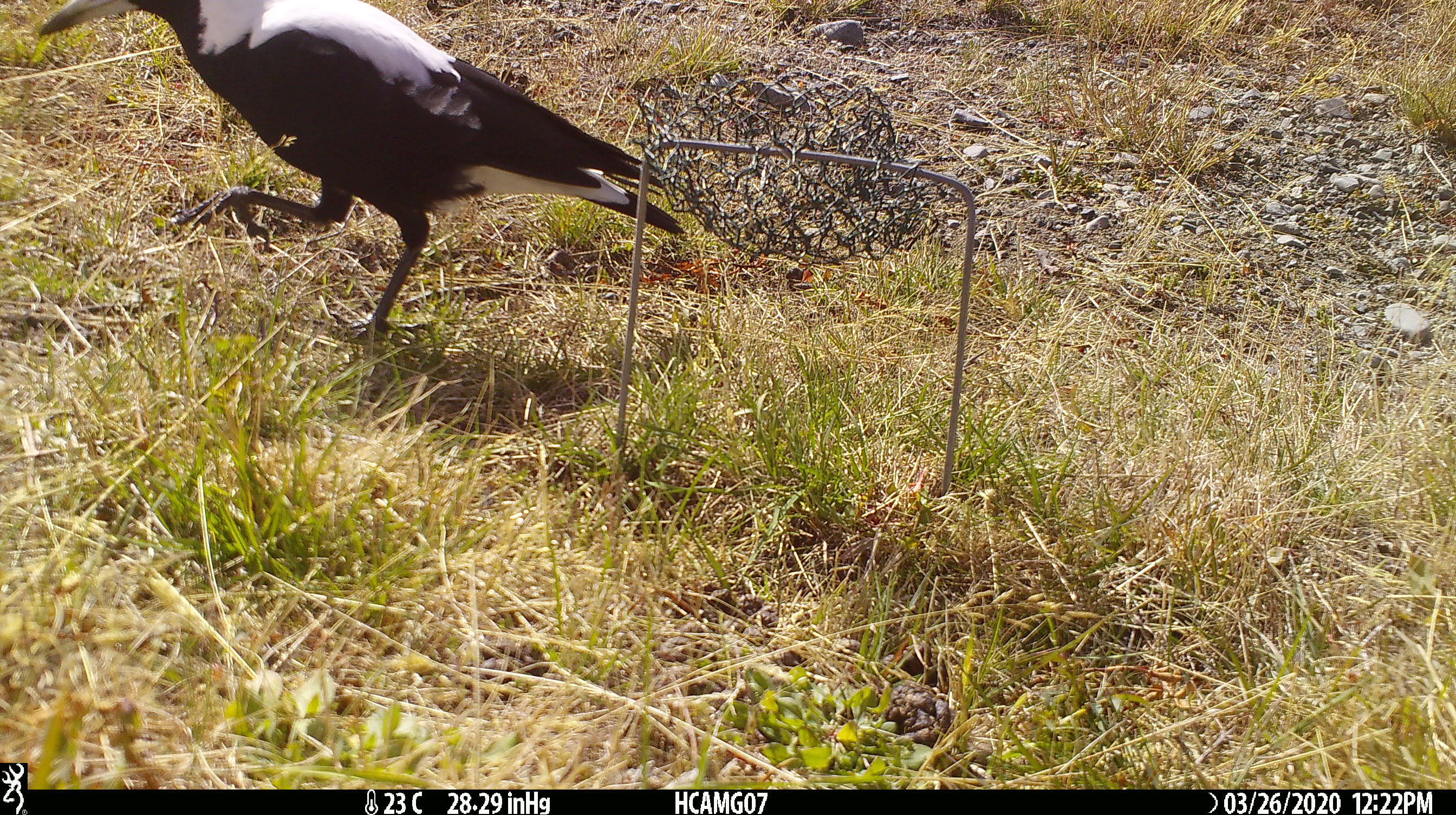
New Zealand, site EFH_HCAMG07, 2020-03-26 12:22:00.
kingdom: Animalia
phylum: Chordata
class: Aves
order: Passeriformes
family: Artamidae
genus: Gymnorhina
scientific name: Gymnorhina tibicen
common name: australian magpie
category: magpie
Magpie (australian magpie) (Gymnorhina tibicen).